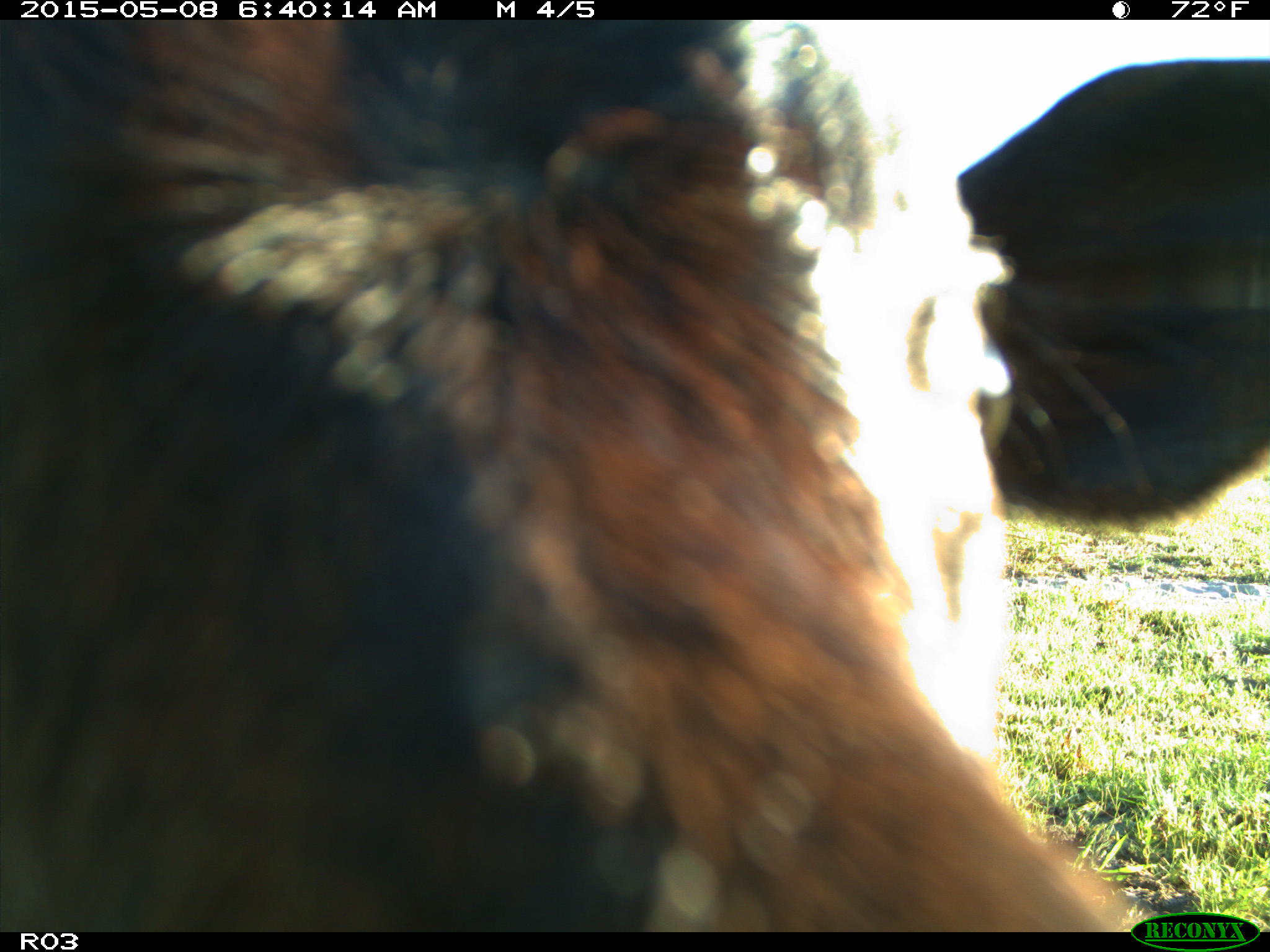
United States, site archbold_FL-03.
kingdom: Animalia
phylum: Chordata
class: Mammalia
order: Artiodactyla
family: Bovidae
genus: Bos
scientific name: Bos taurus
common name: domestic cow